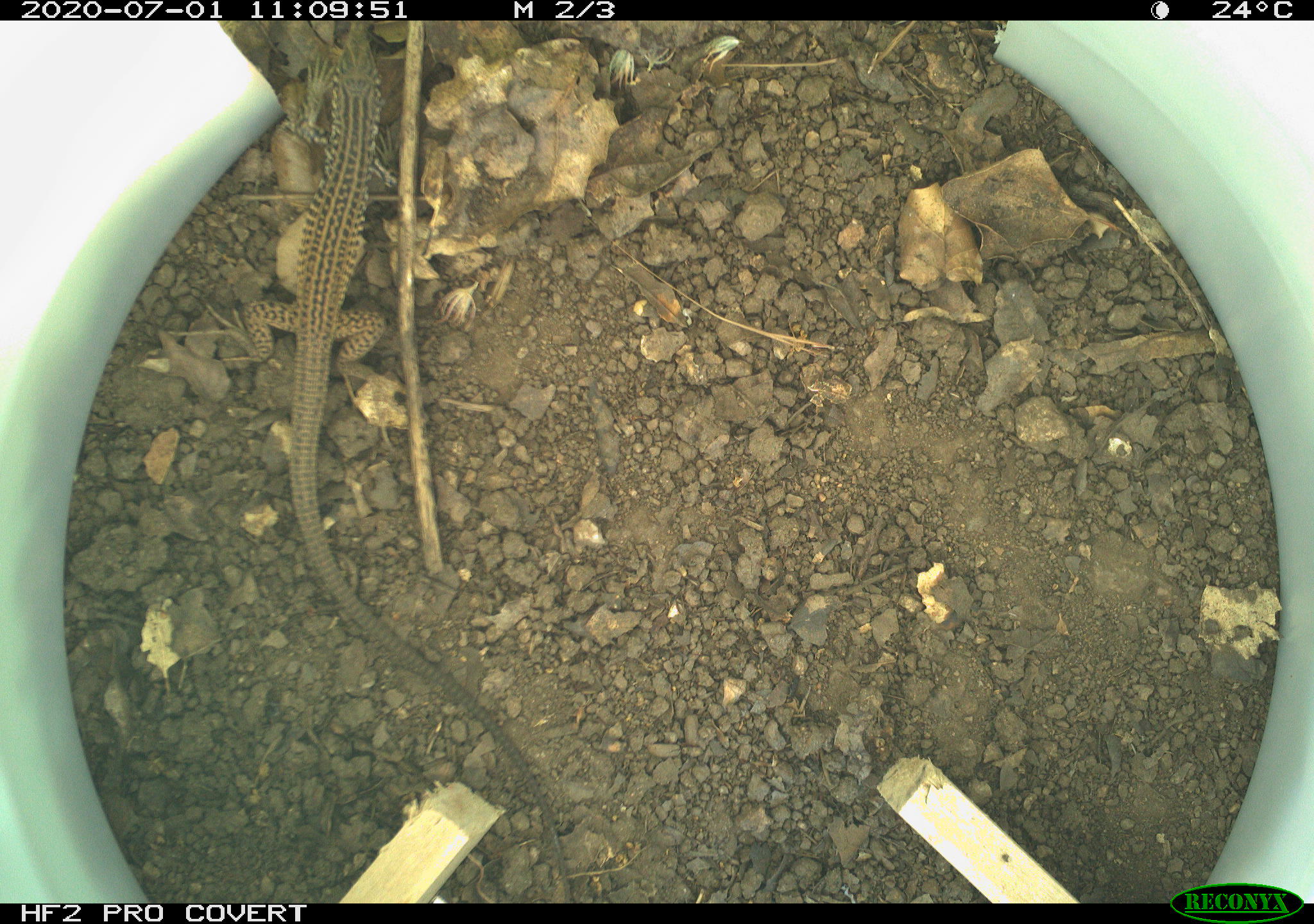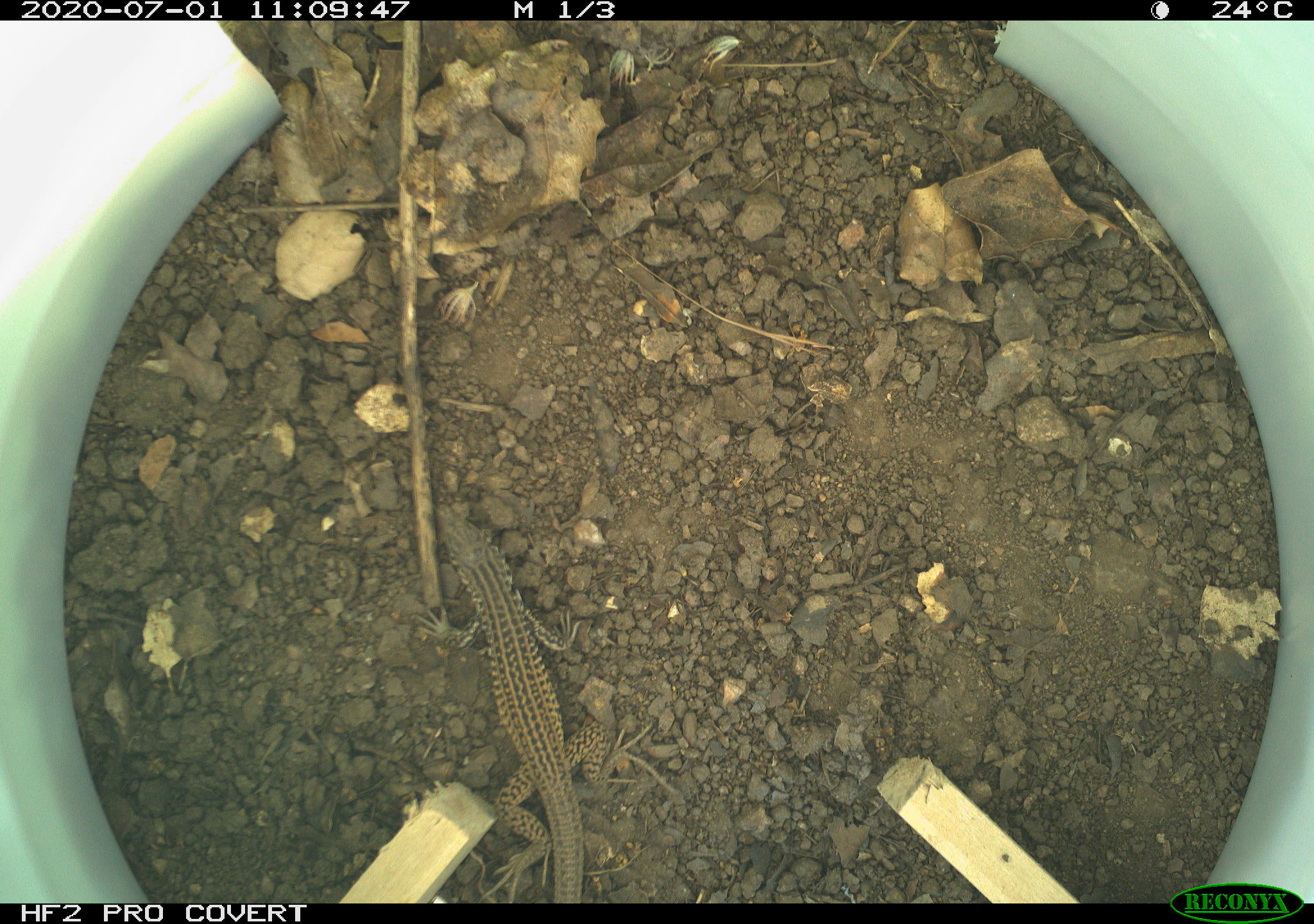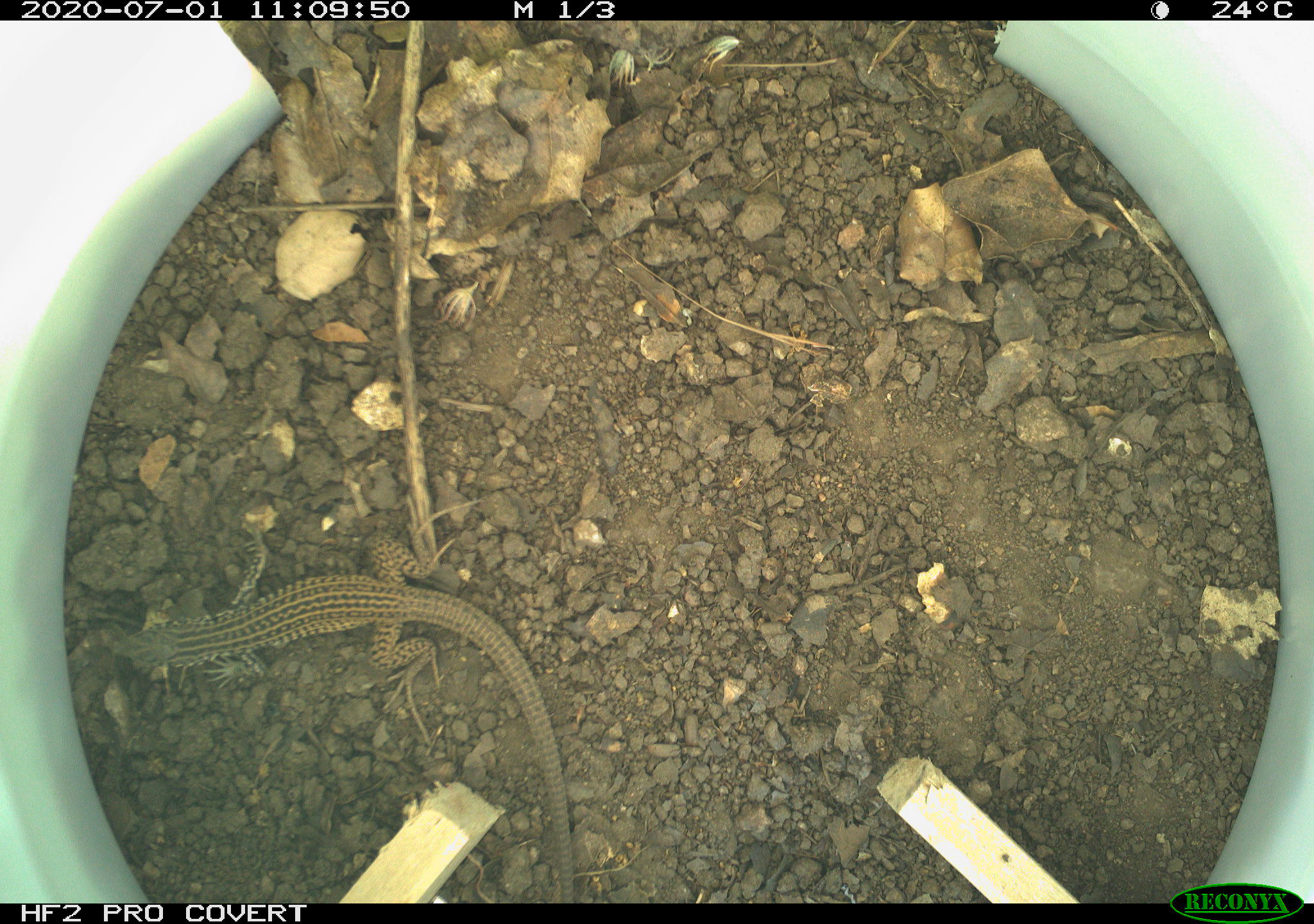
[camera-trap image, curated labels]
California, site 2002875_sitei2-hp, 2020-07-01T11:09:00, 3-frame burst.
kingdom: Animalia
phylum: Chordata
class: Reptilia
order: Squamata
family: Teiidae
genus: Aspidoscelis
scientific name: Aspidoscelis tigris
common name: western whiptail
Western whiptail (Aspidoscelis tigris).